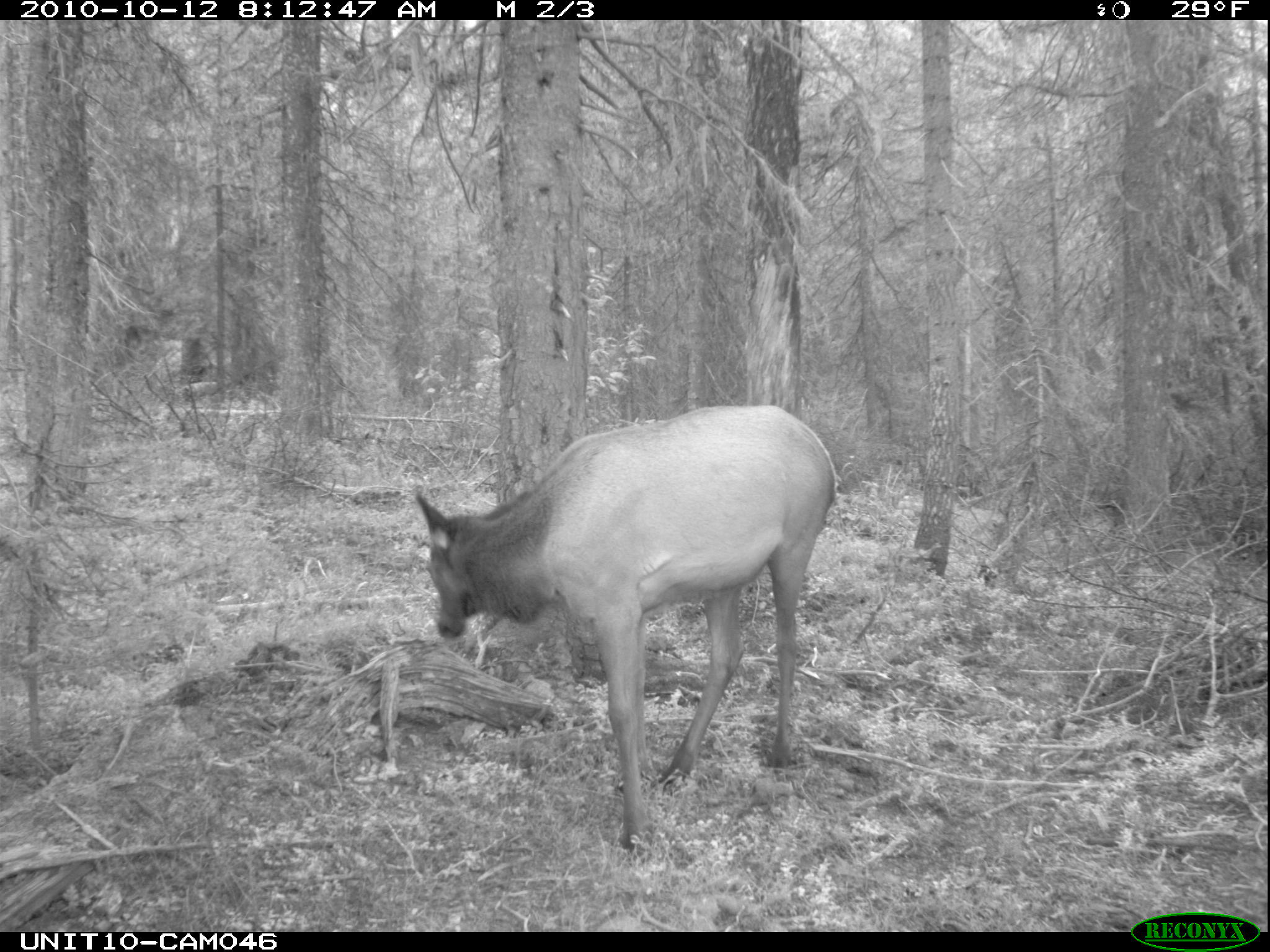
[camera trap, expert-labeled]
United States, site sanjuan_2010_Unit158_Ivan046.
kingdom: Animalia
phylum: Chordata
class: Mammalia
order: Artiodactyla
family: Cervidae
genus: Cervus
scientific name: Cervus elaphus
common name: red deer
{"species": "Cervus elaphus (red deer)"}